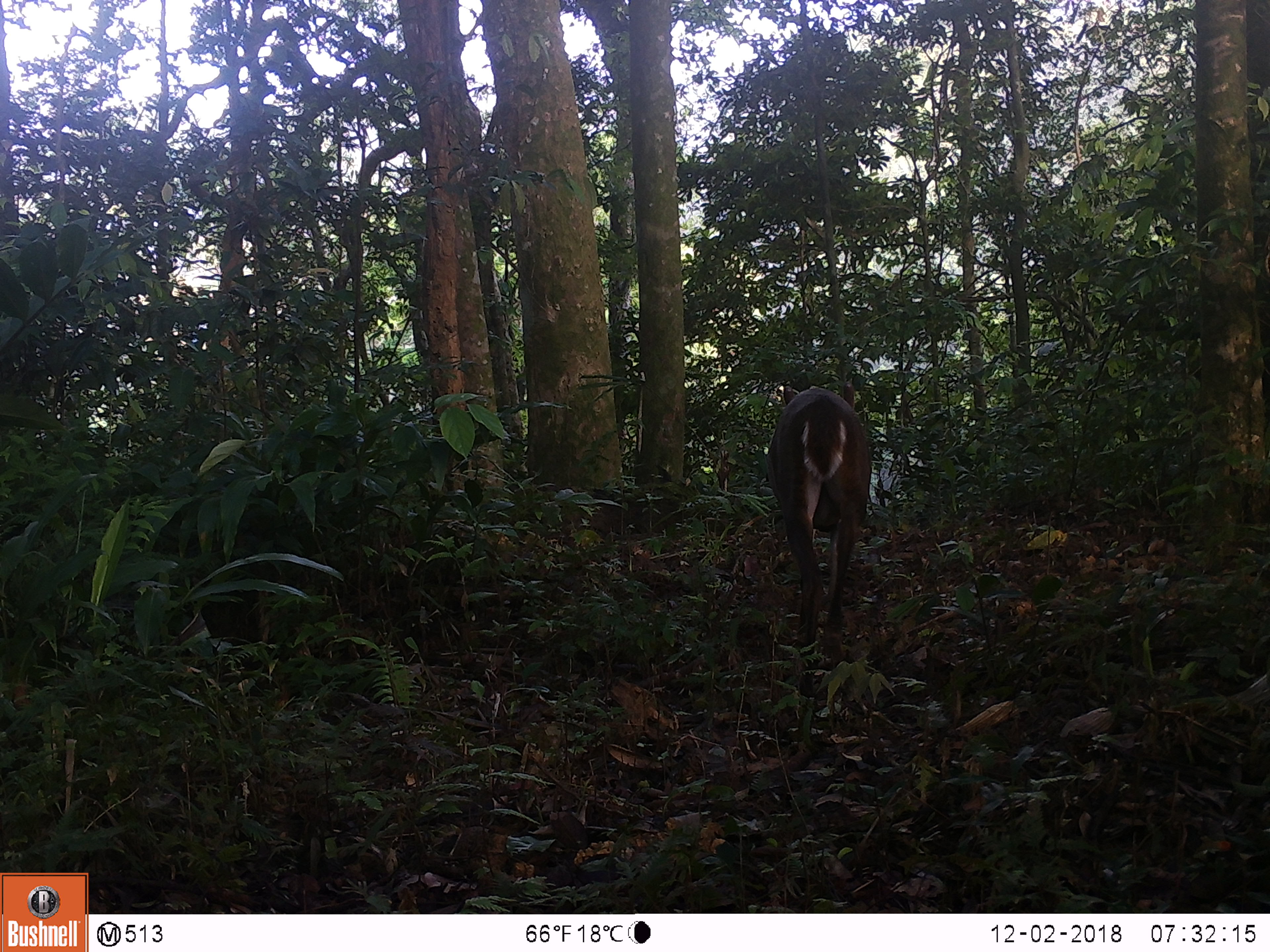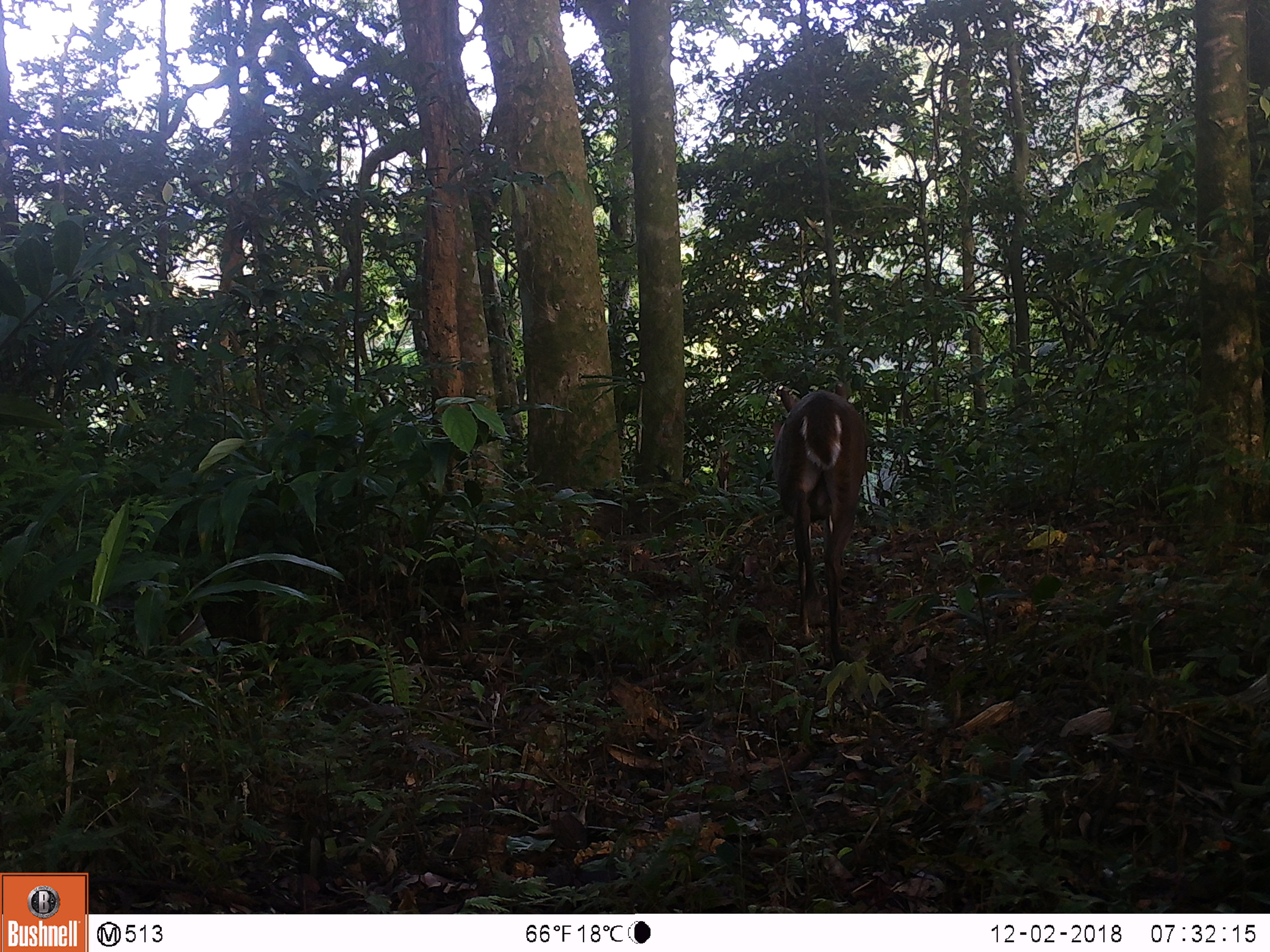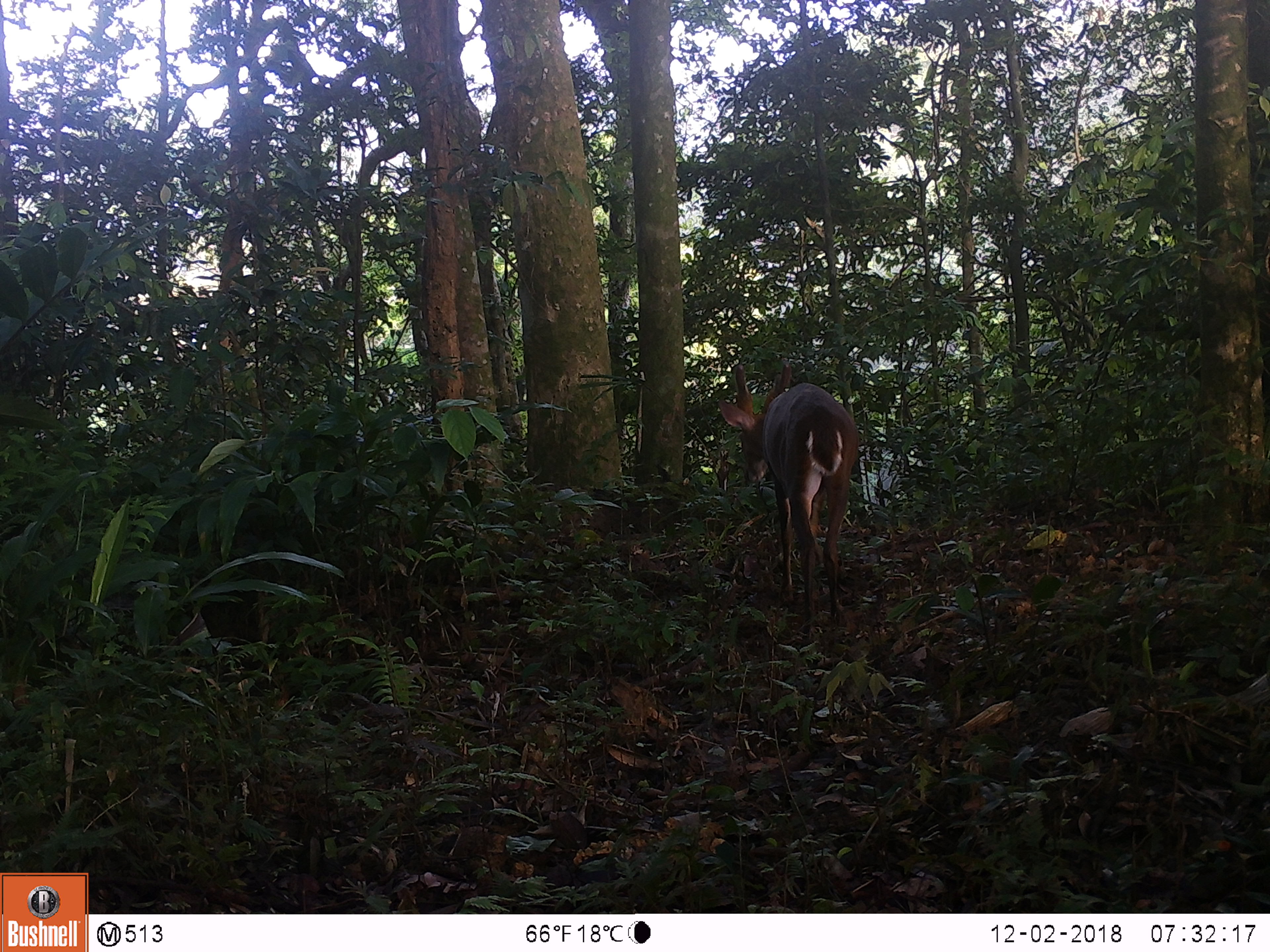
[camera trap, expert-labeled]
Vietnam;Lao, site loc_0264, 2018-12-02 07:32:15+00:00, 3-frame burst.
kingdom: Animalia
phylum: Chordata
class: Mammalia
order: Artiodactyla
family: Cervidae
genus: Muntiacus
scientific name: Muntiacus vuquangensis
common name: large-antlered muntjac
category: large antlered muntjac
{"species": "large antlered muntjac (large-antlered muntjac) (Muntiacus vuquangensis)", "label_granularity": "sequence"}